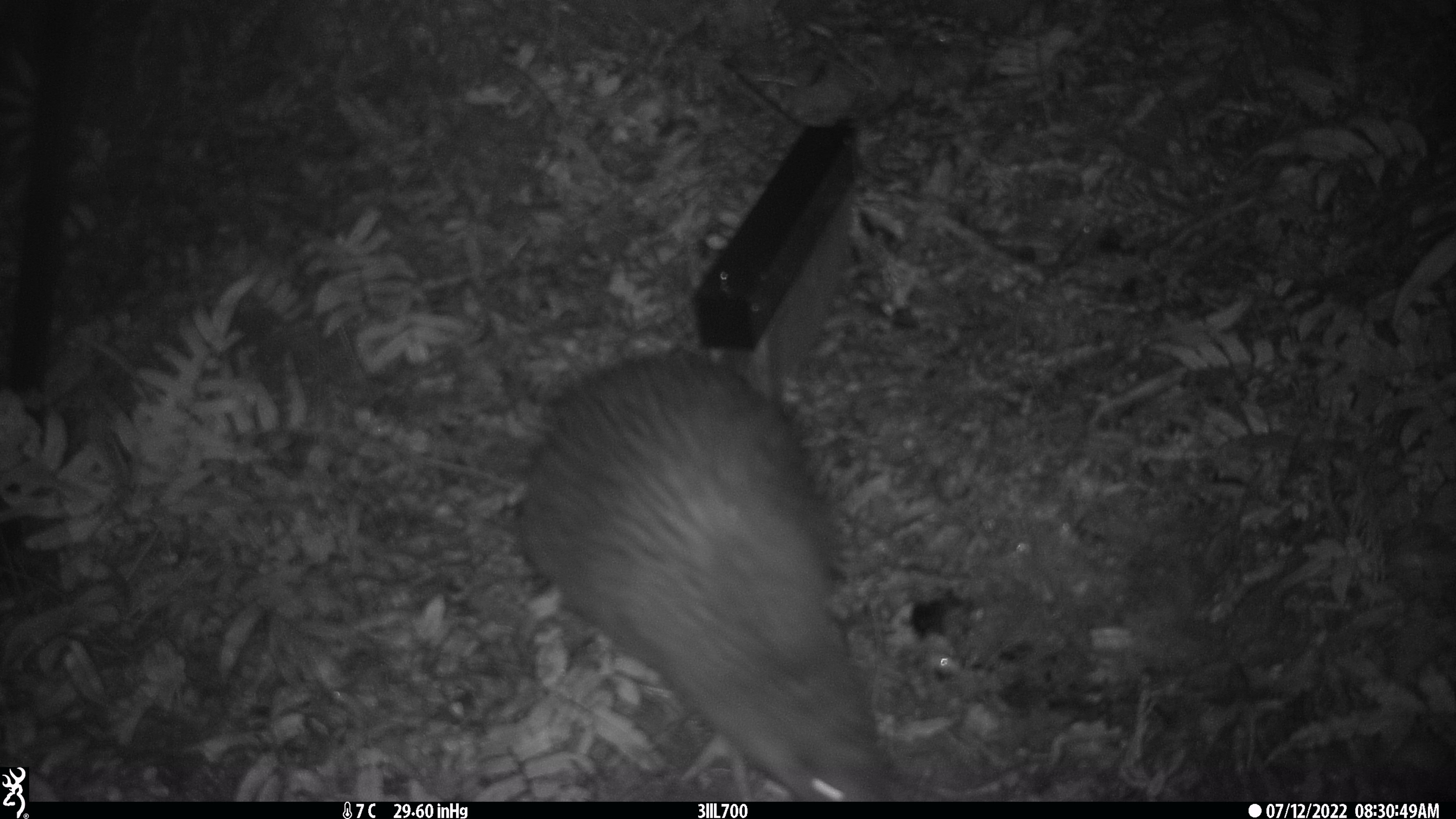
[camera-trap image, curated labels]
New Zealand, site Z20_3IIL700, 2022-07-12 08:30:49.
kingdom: Animalia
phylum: Chordata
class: Aves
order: Apterygiformes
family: Apterygidae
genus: Apteryx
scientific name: Apteryx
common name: kiwi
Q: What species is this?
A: Kiwi (Apteryx).